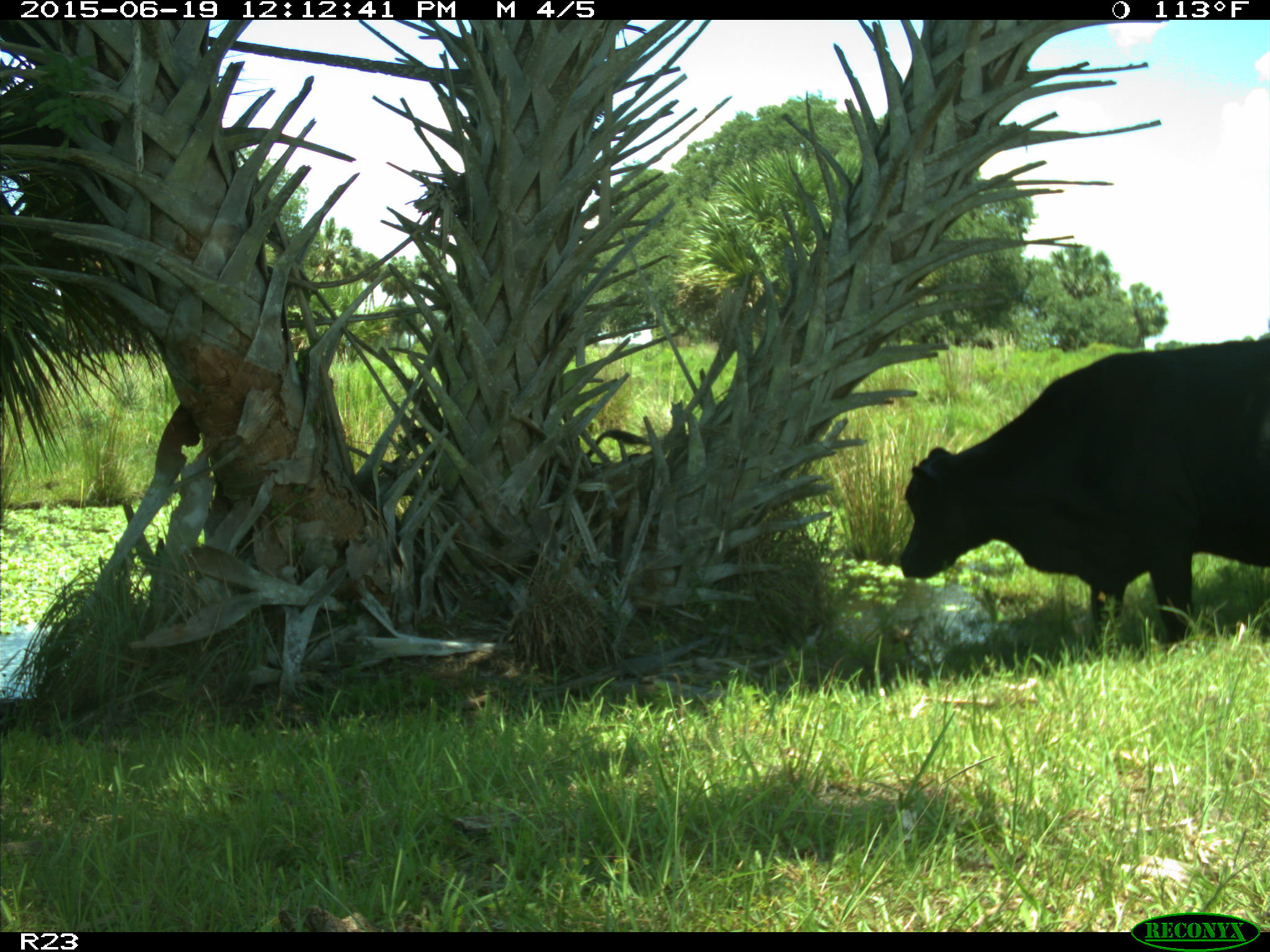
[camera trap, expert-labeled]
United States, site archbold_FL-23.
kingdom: Animalia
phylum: Chordata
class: Mammalia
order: Artiodactyla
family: Bovidae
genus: Bos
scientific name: Bos taurus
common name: domestic cow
Bos taurus (domestic cow).